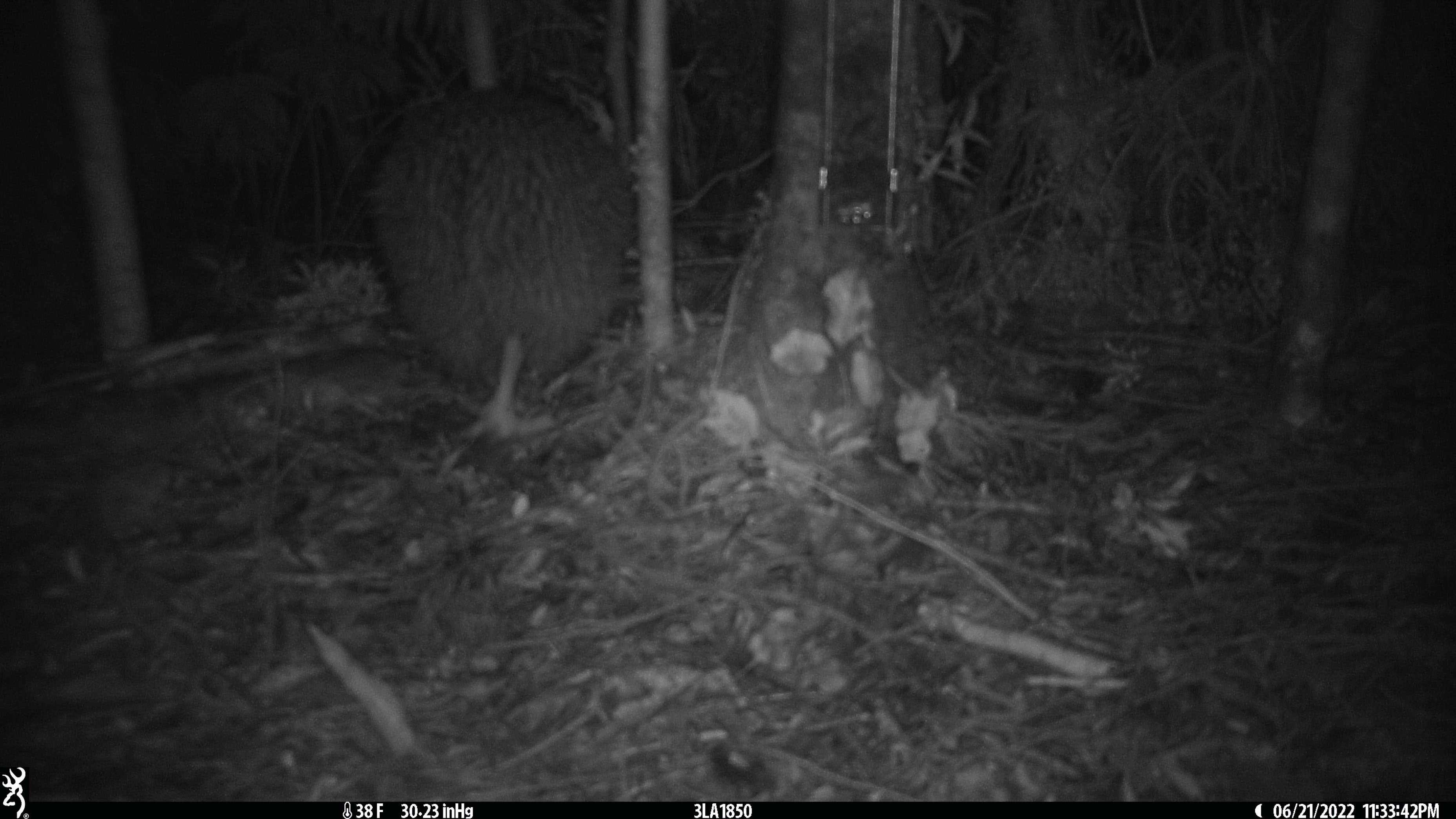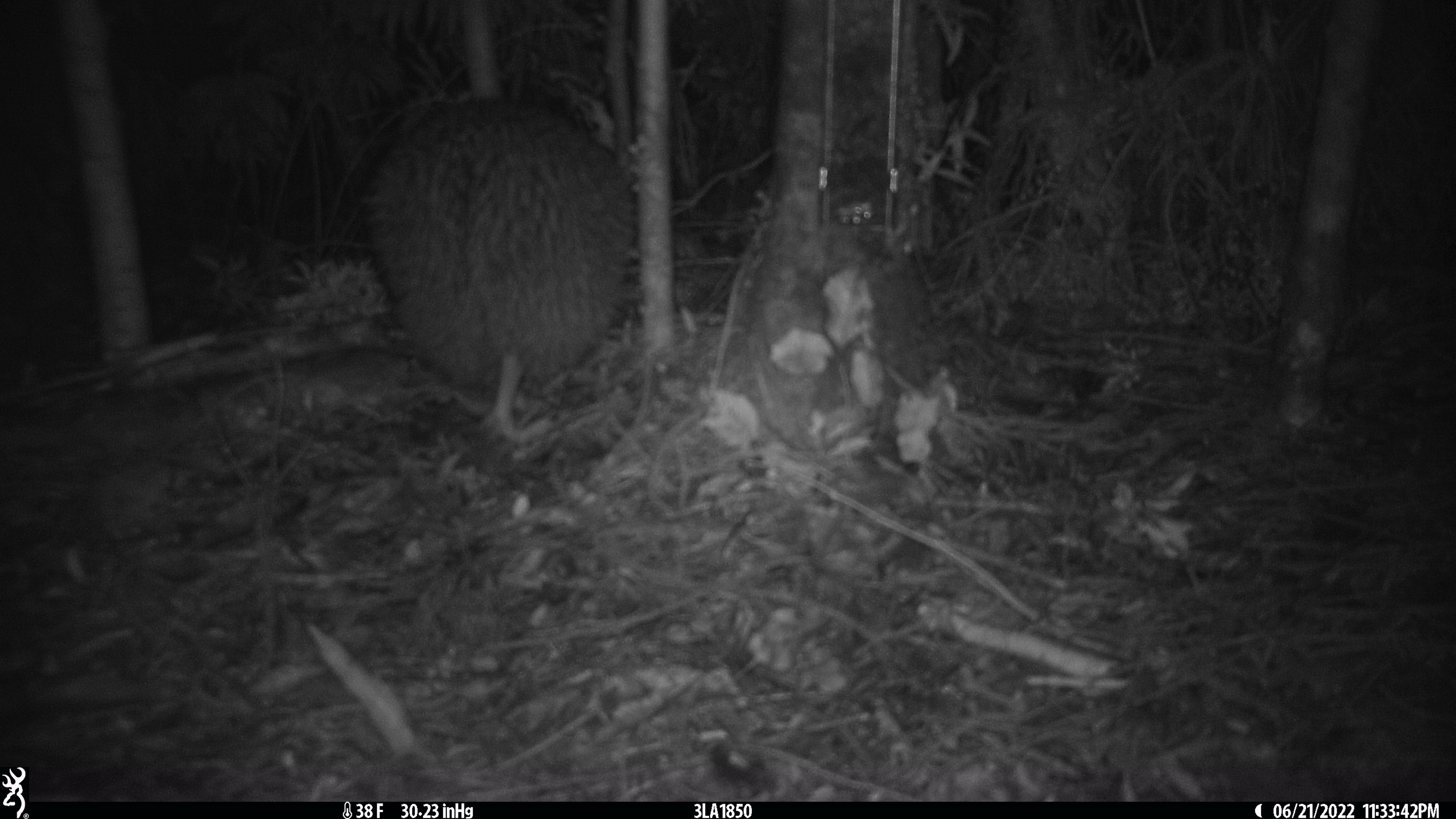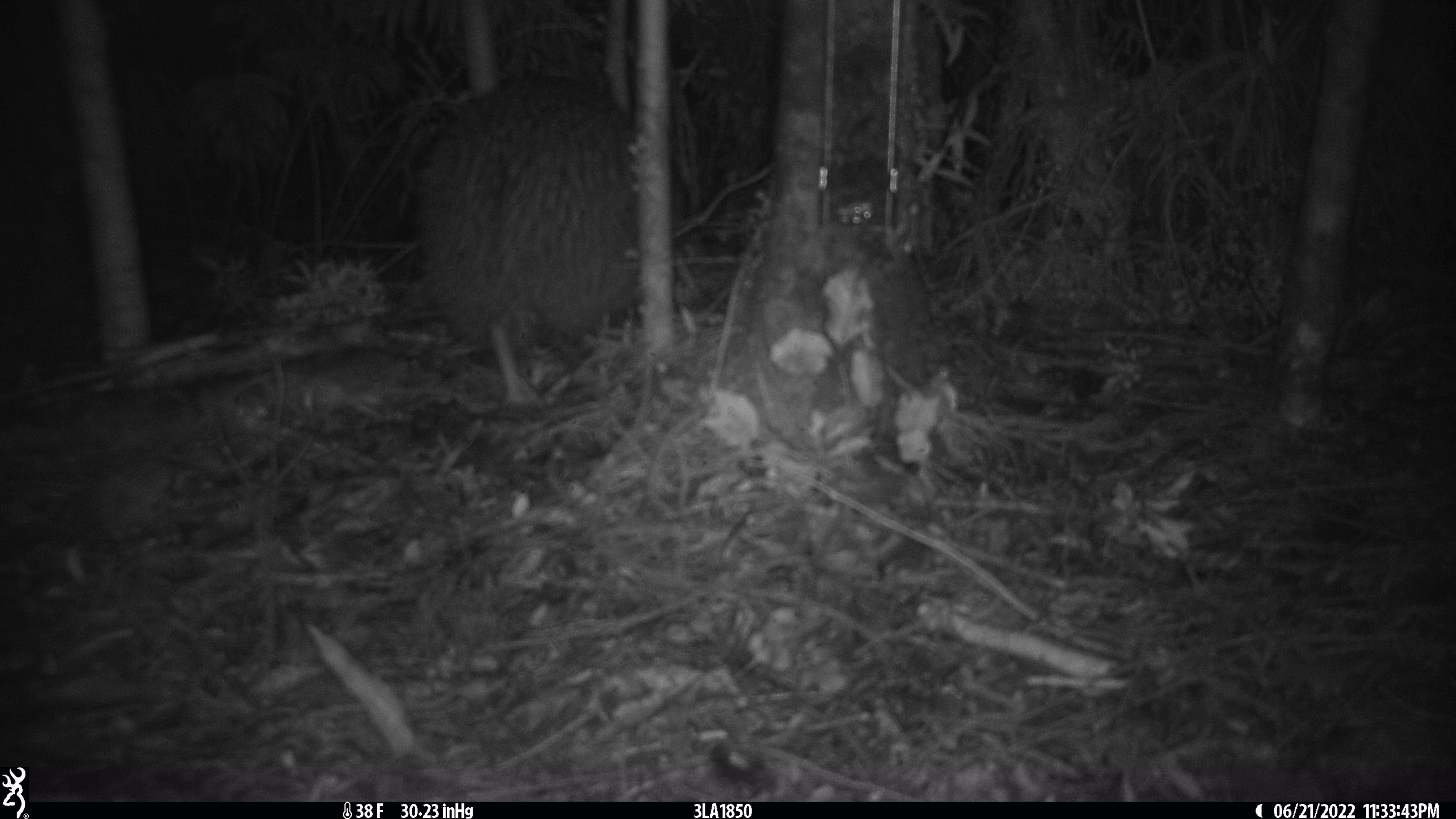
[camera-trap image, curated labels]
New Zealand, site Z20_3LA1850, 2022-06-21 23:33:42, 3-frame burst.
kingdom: Animalia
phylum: Chordata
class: Aves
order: Apterygiformes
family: Apterygidae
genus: Apteryx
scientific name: Apteryx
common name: kiwi